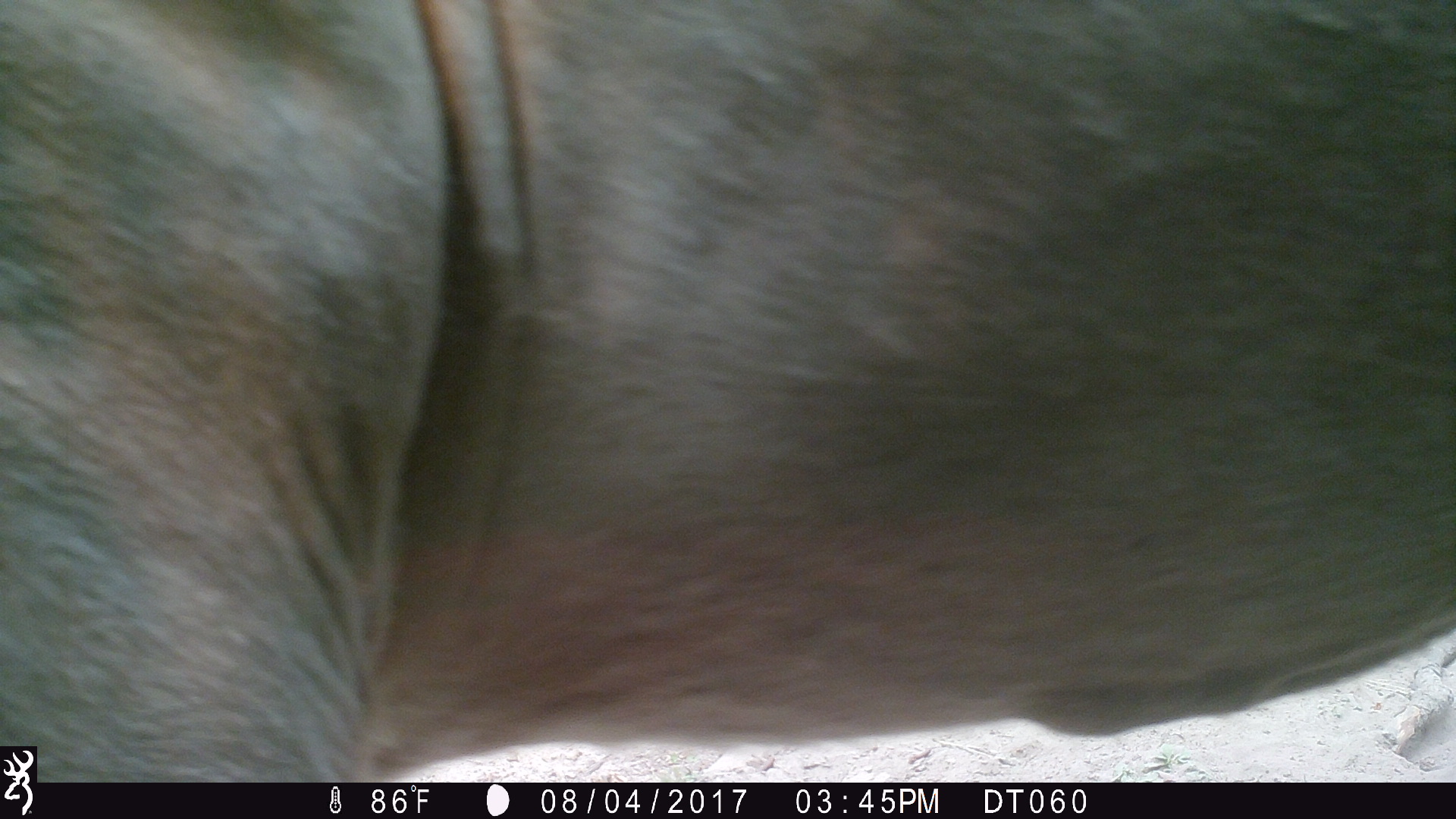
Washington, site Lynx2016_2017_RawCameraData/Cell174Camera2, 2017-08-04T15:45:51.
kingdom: Animalia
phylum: Chordata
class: Mammalia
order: Artiodactyla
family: Bovidae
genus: Bos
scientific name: Bos taurus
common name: domestic cattle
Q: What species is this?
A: Domestic cattle (Bos taurus).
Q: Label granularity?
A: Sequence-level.